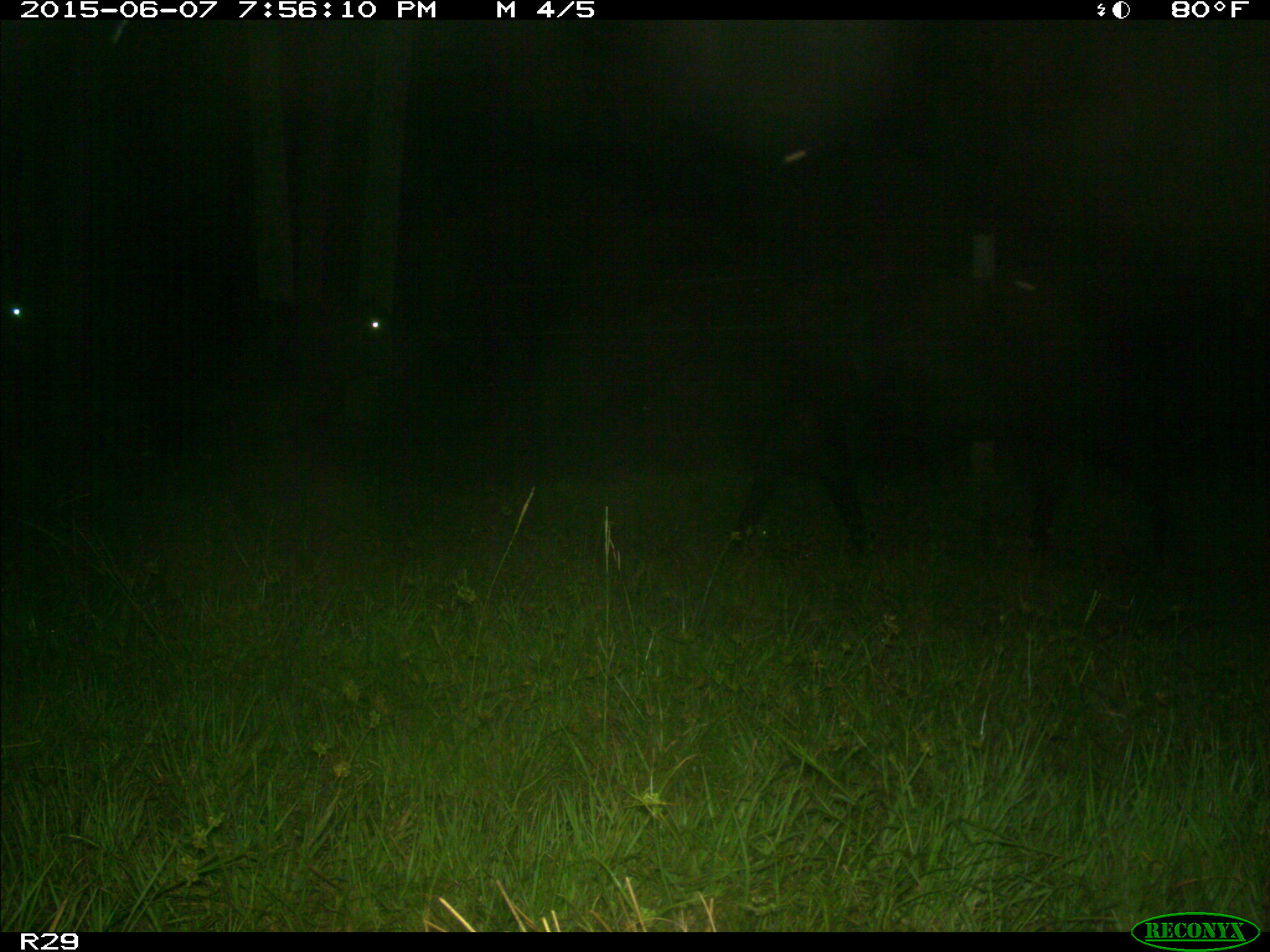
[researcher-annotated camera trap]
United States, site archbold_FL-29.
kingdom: Animalia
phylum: Chordata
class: Mammalia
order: Artiodactyla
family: Bovidae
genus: Bos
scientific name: Bos taurus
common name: domestic cow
Bos taurus (domestic cow).